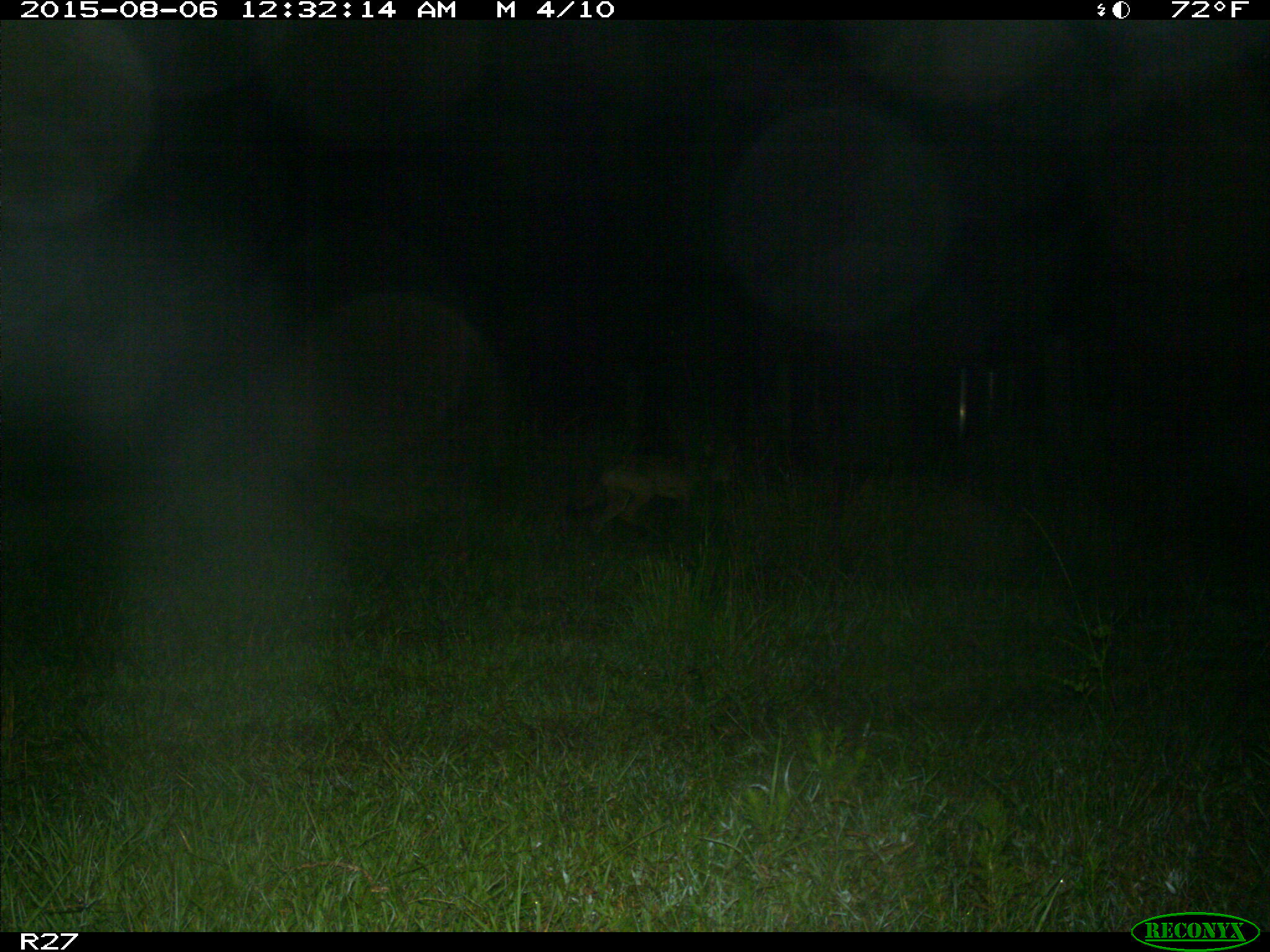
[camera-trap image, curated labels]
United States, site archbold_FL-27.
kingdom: Animalia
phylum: Chordata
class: Mammalia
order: Carnivora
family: Canidae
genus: Canis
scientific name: Canis latrans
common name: coyote